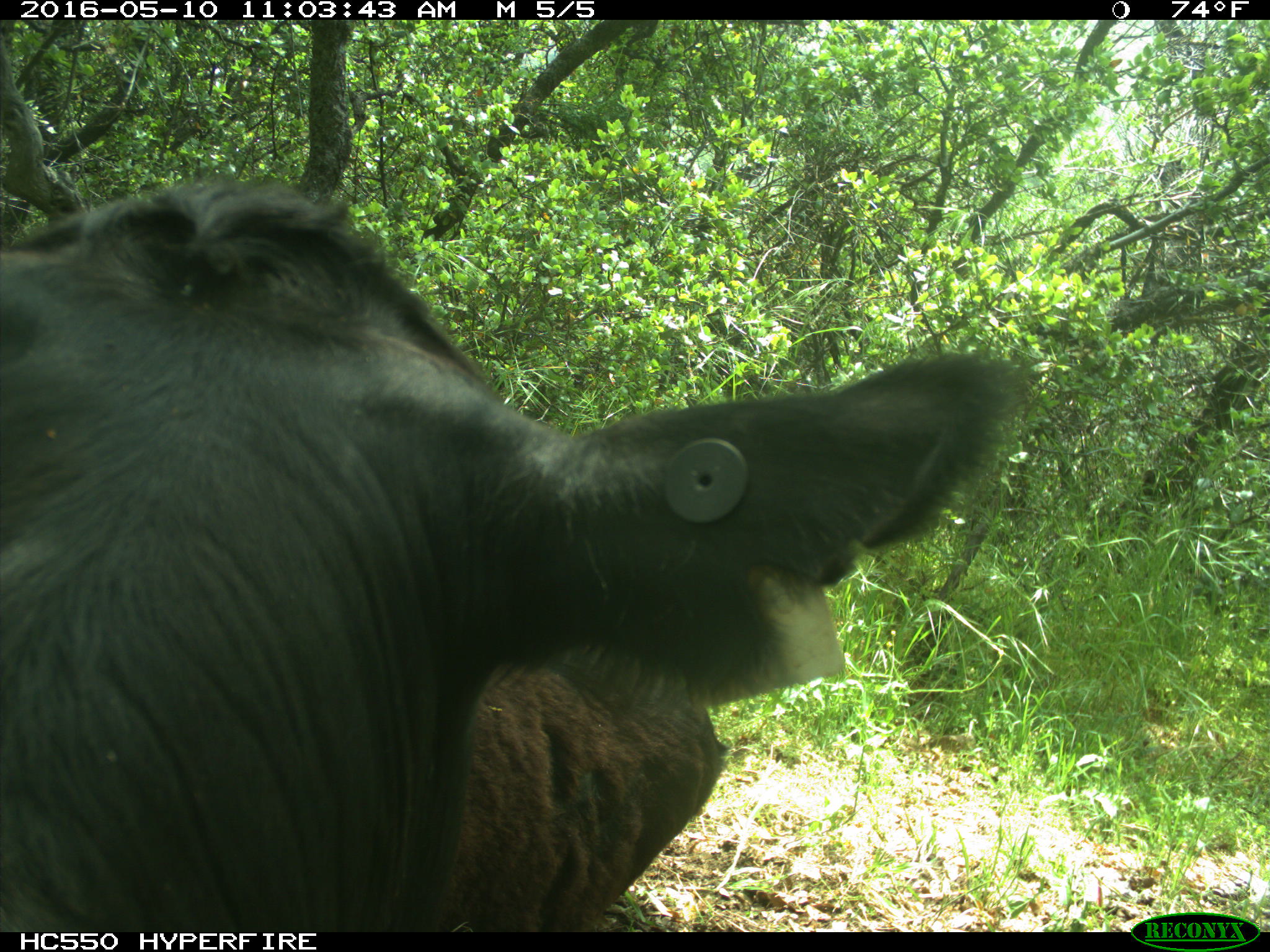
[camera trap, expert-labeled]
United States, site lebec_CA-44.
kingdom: Animalia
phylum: Chordata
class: Mammalia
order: Artiodactyla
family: Bovidae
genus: Bos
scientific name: Bos taurus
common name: domestic cow